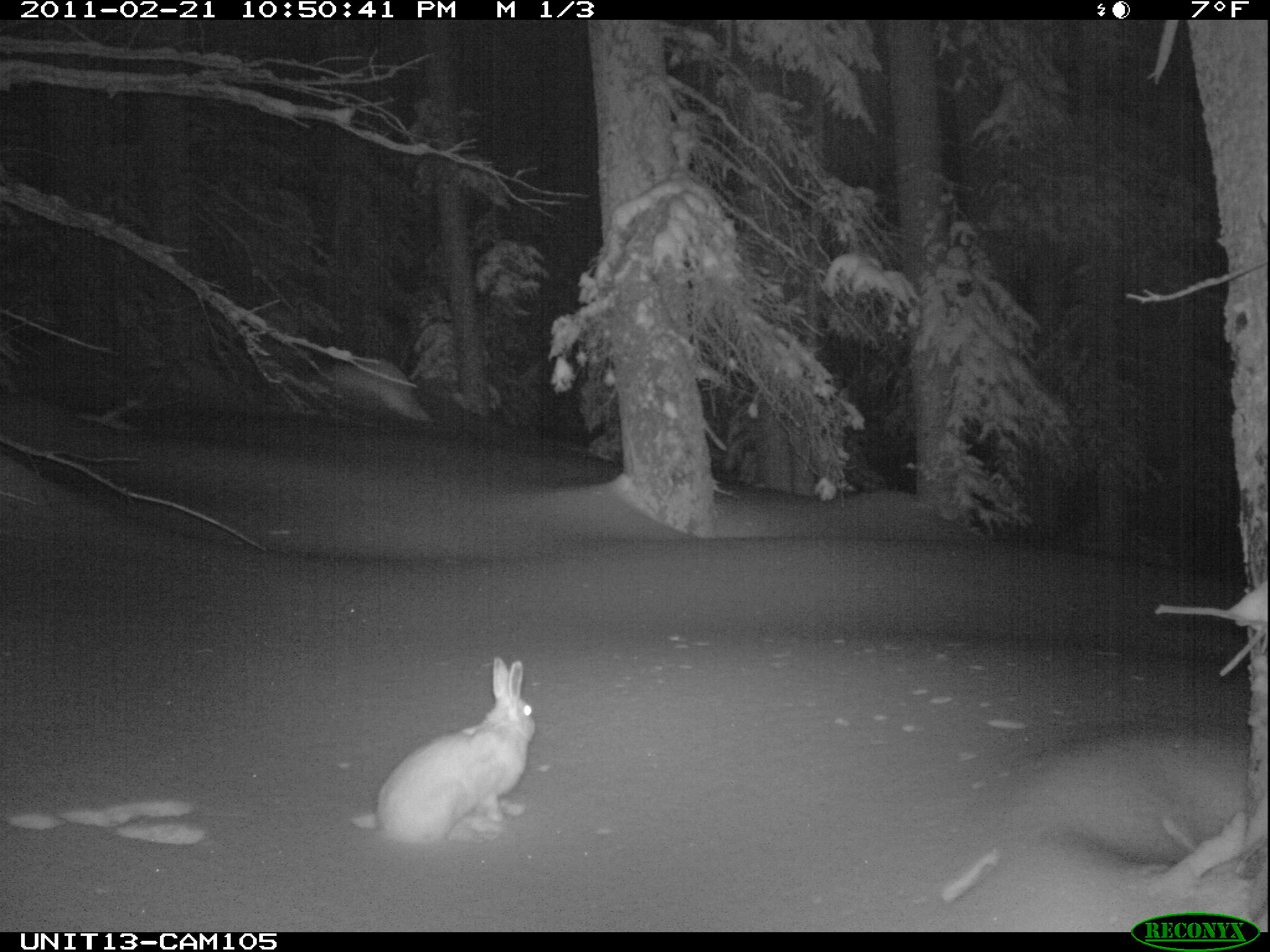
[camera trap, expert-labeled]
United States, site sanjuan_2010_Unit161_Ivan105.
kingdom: Animalia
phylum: Chordata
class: Mammalia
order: Lagomorpha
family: Leporidae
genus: Lepus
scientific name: Lepus americanus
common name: snowshoe hare